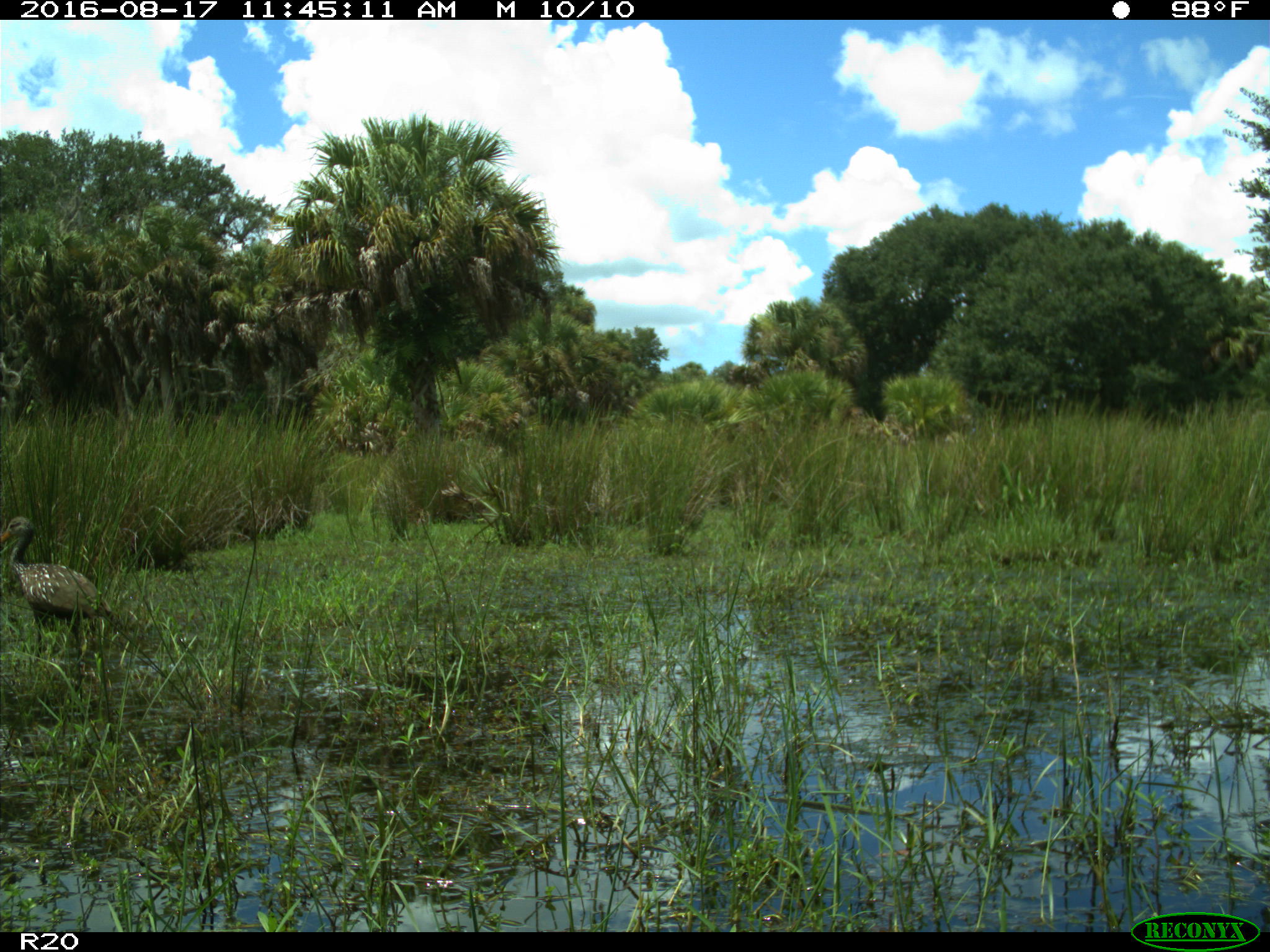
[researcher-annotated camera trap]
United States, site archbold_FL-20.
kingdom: Animalia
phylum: Chordata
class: Aves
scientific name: Aves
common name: birds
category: unidentified bird